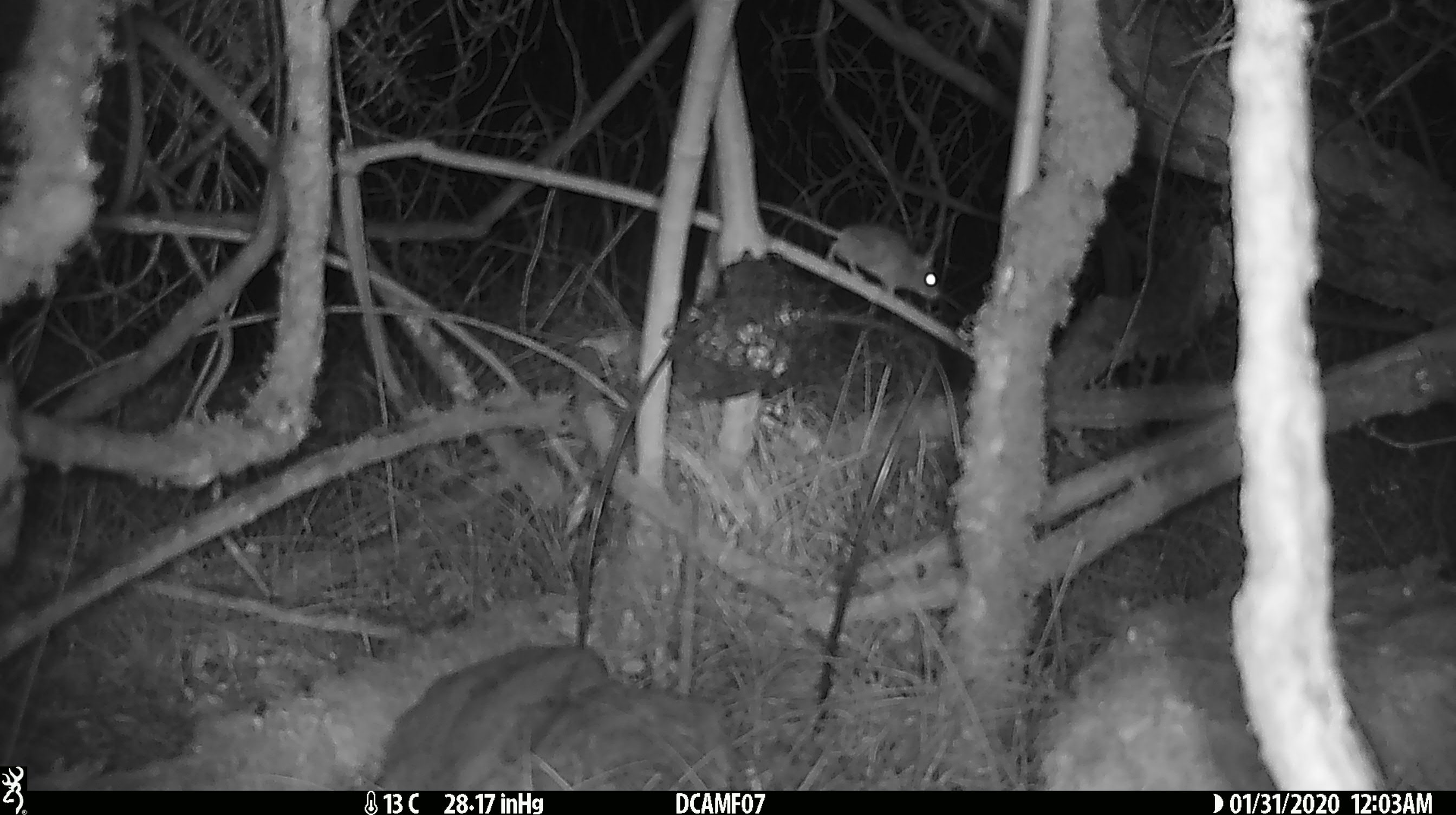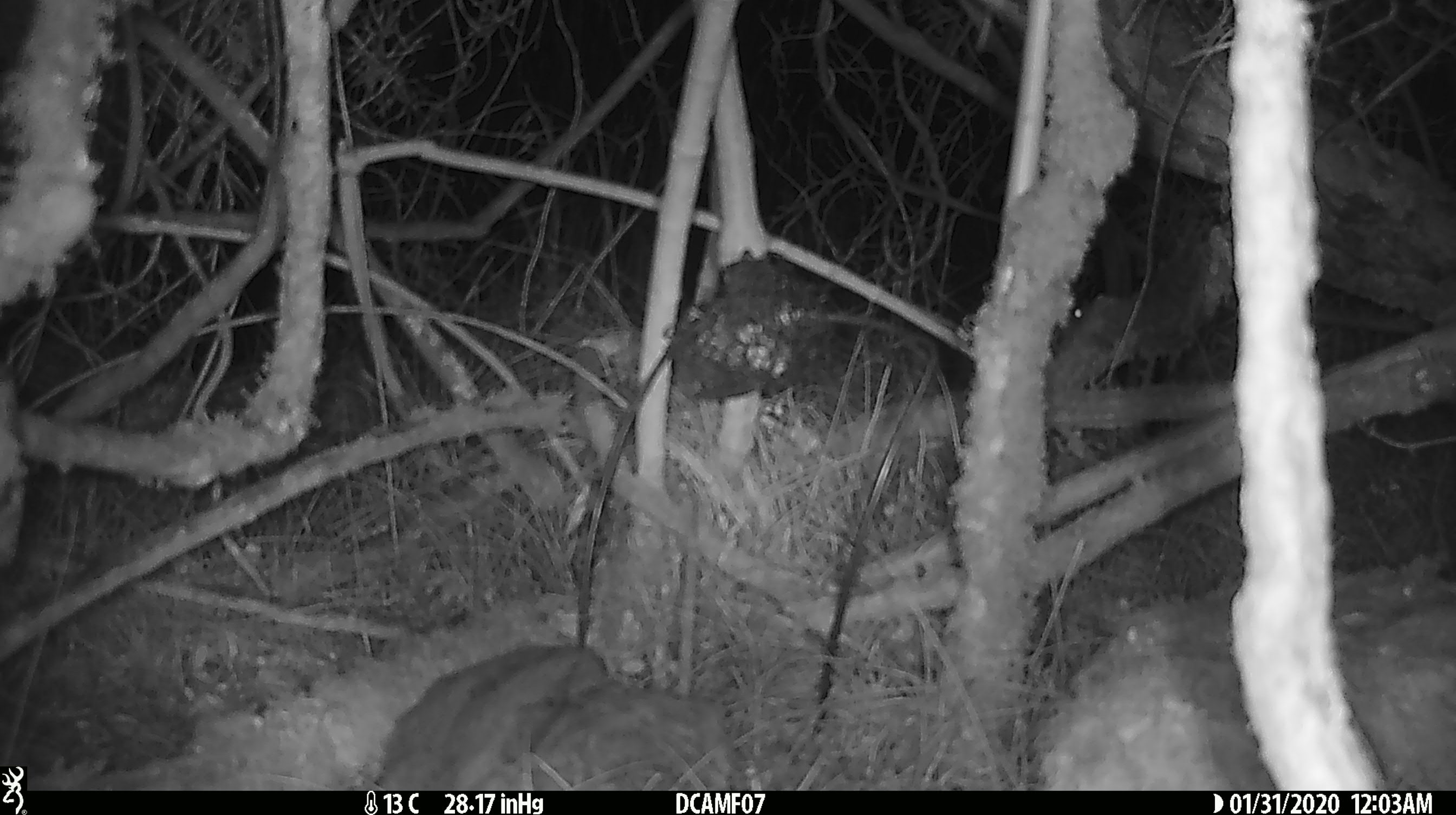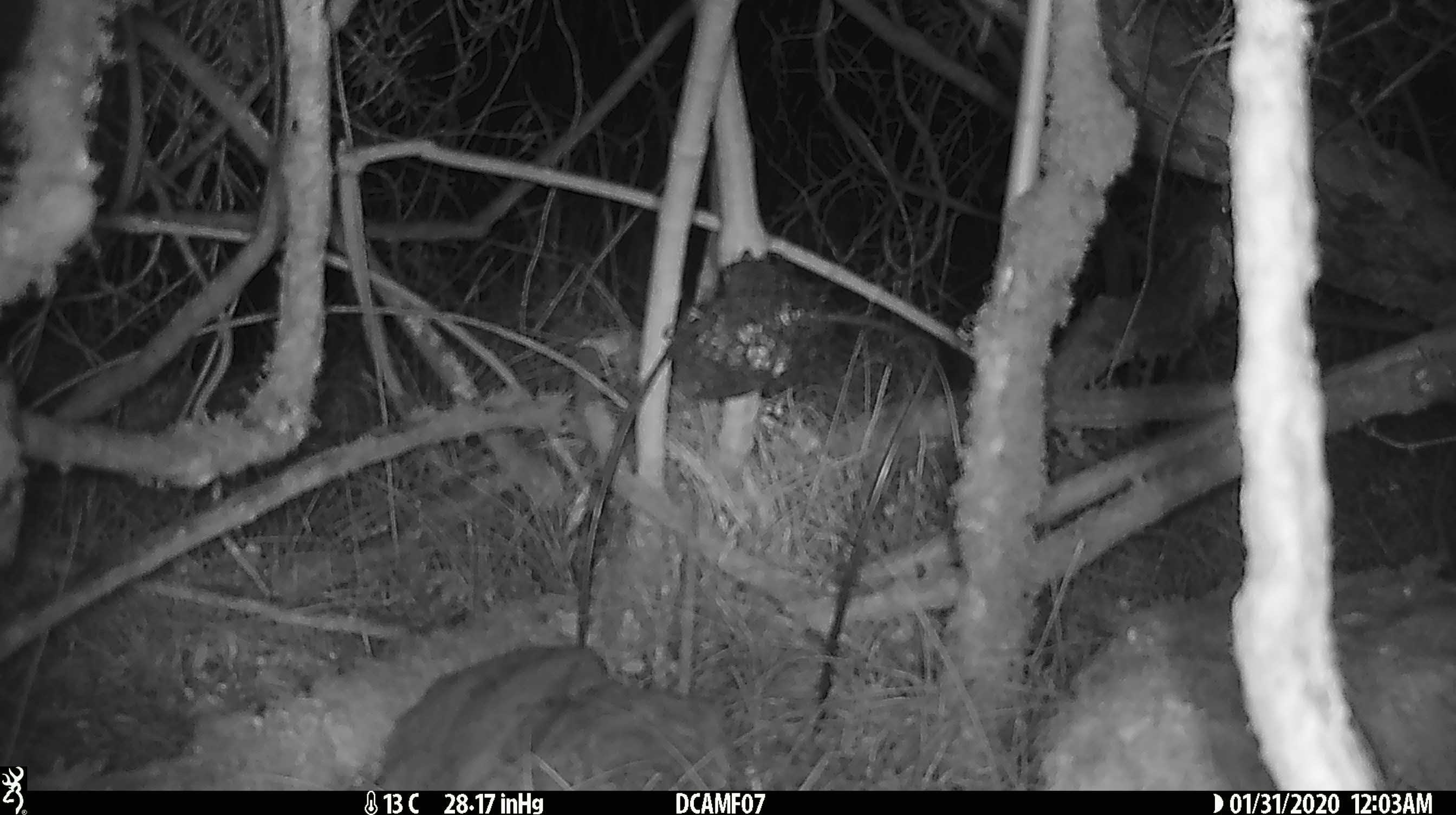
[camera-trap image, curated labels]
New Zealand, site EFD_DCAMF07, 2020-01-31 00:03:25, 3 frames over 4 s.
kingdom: Animalia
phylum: Chordata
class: Mammalia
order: Rodentia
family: Muridae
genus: Mus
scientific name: Mus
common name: mouse